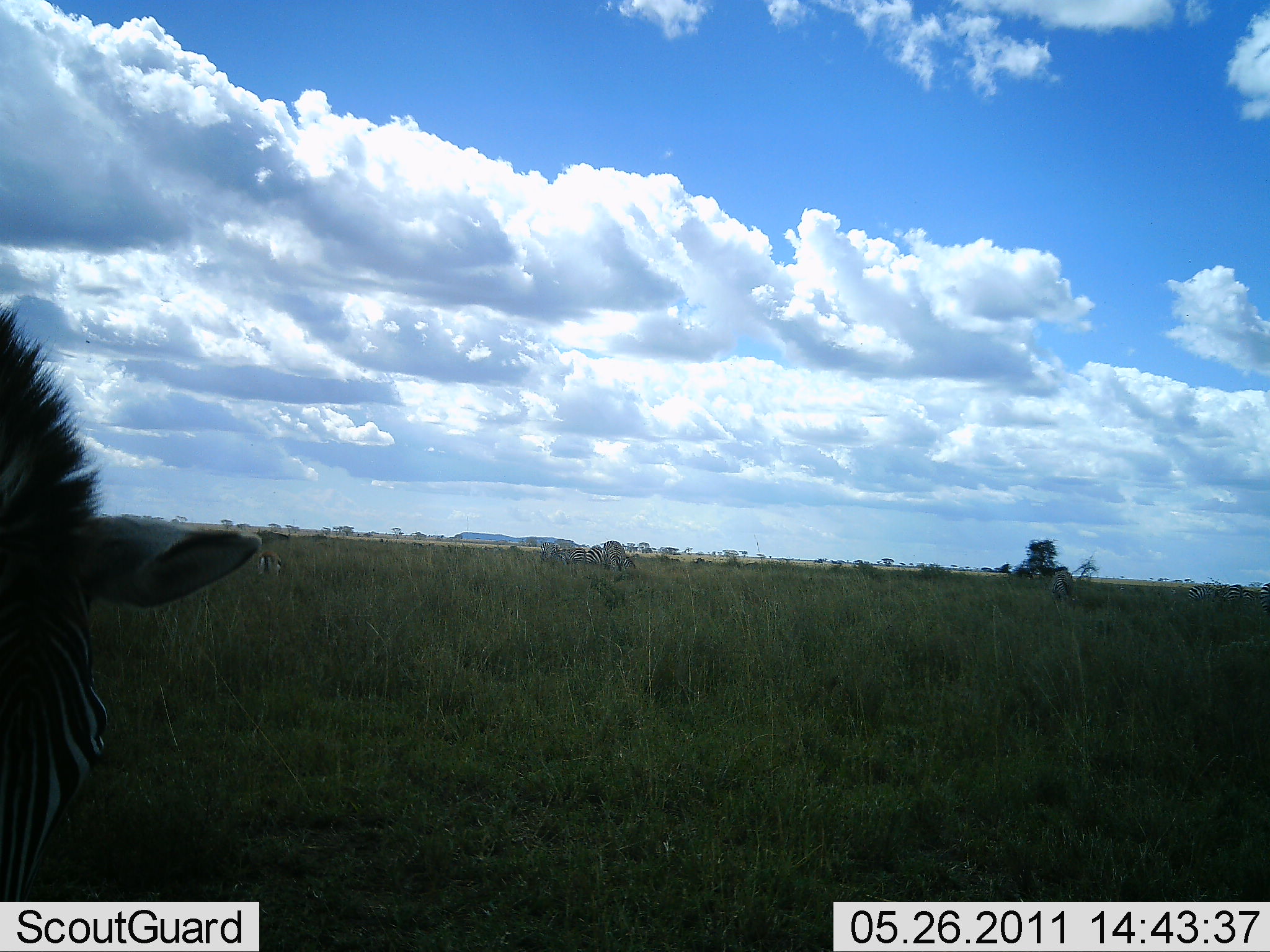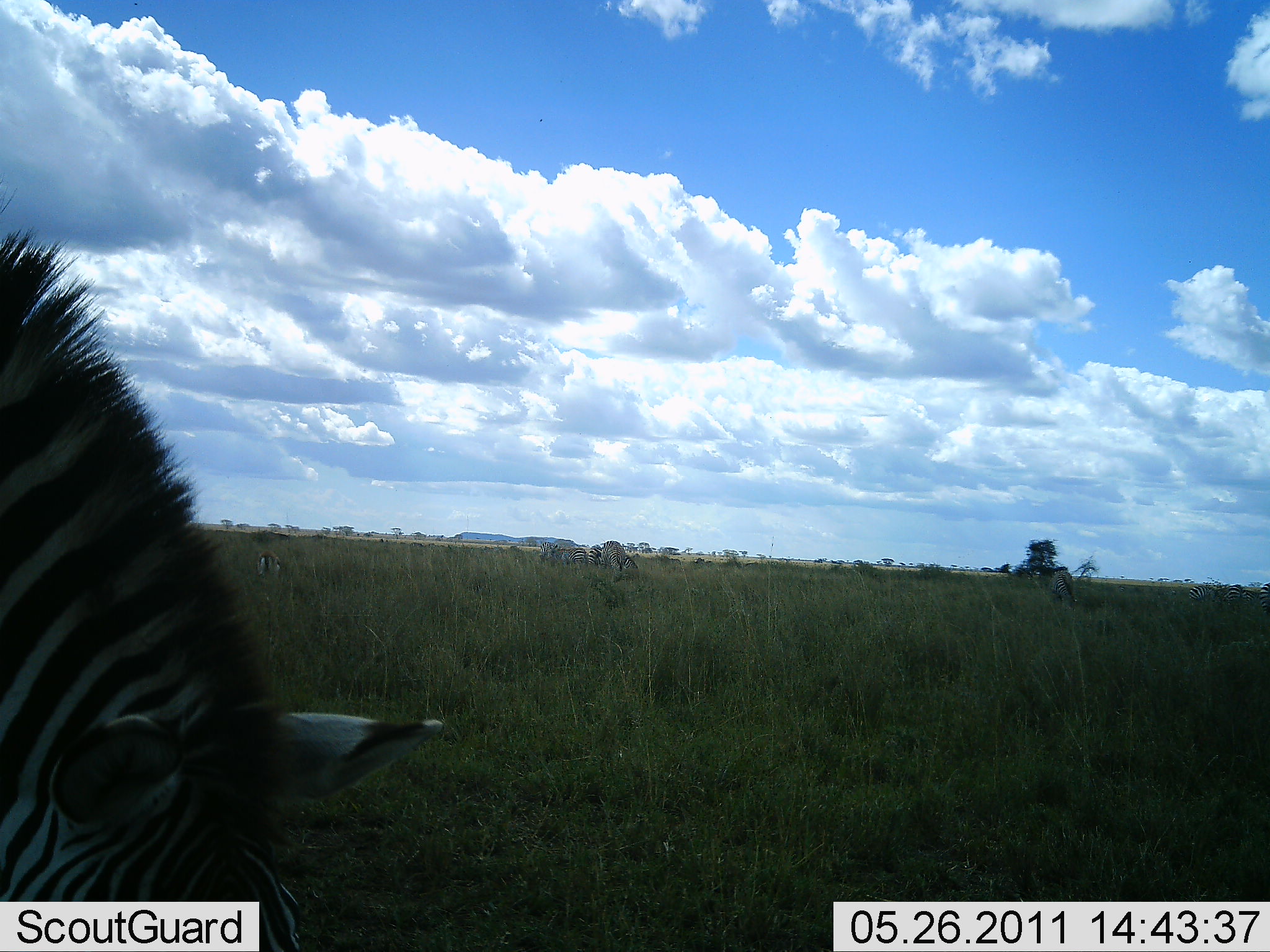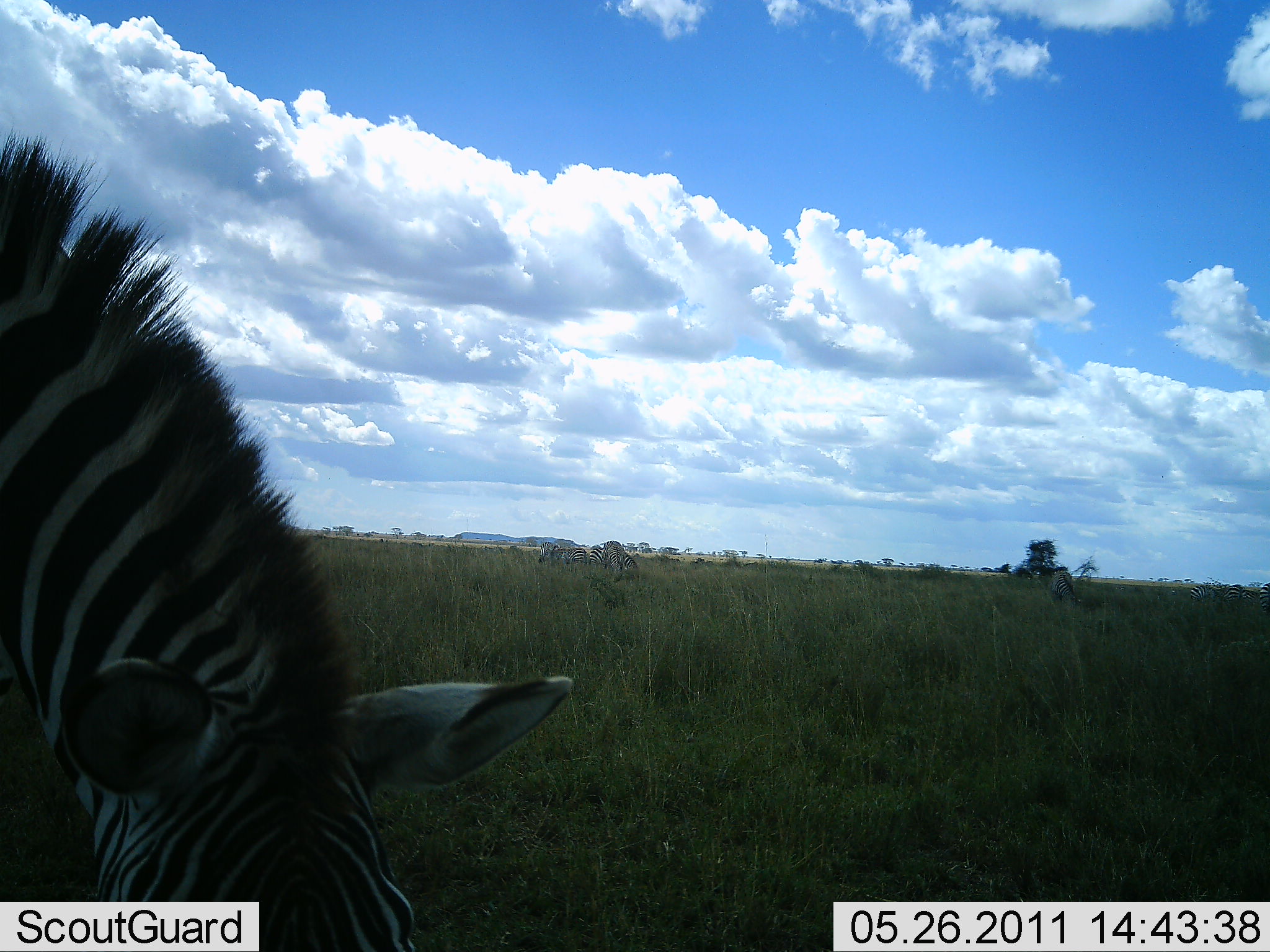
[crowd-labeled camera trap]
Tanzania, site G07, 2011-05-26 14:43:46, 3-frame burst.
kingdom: Animalia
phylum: Chordata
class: Mammalia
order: Perissodactyla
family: Equidae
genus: Equus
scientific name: Equus quagga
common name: plains zebra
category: zebra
Zebra (plains zebra) (Equus quagga), count 1. Behavior (volunteer vote fractions): standing 29%, resting 0%, moving 14%, interacting 0%. Young present (vote fraction): 0%. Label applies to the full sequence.